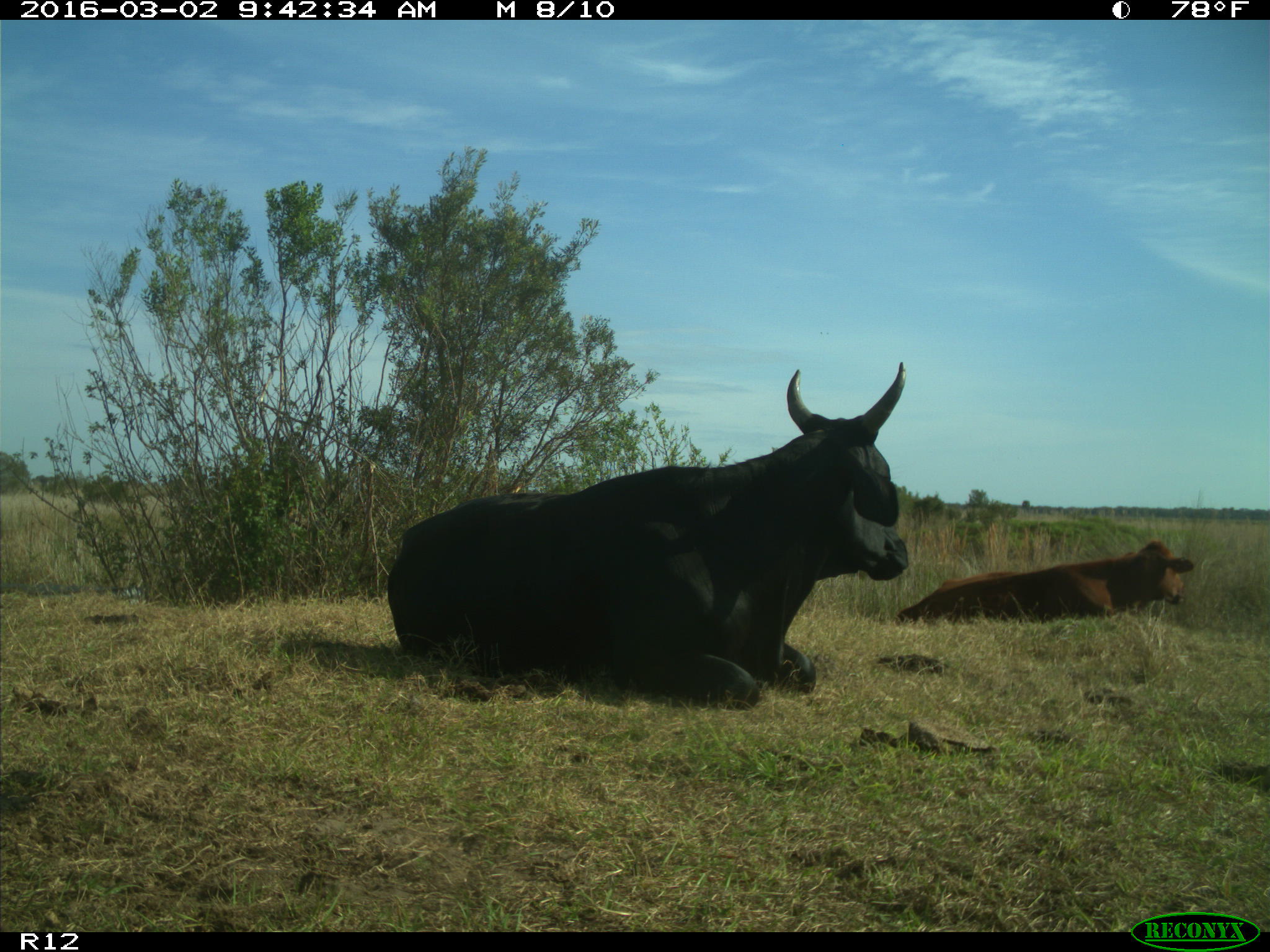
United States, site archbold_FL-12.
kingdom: Animalia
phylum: Chordata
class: Mammalia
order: Artiodactyla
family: Bovidae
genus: Bos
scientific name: Bos taurus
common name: domestic cow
Bos taurus (domestic cow).